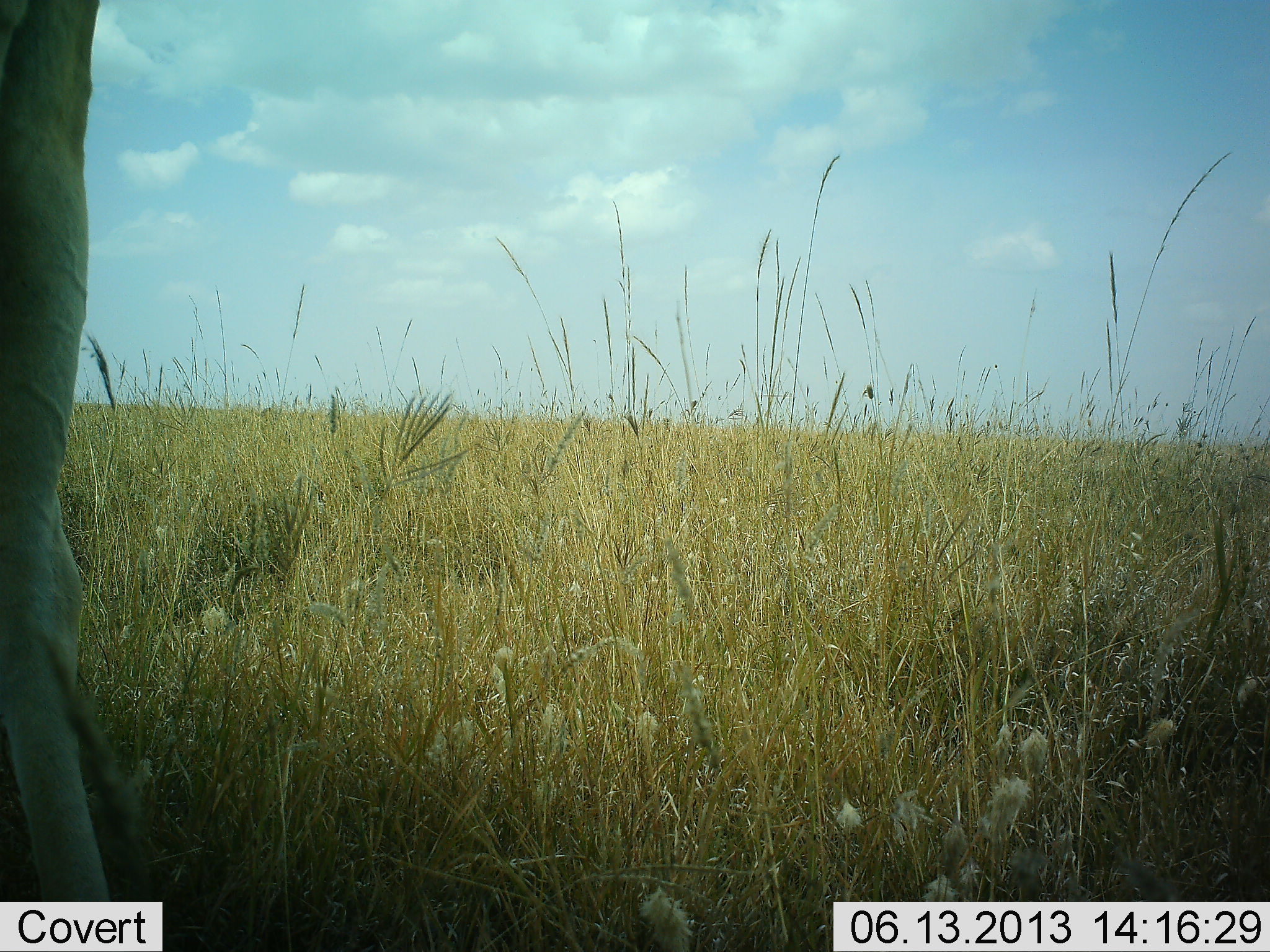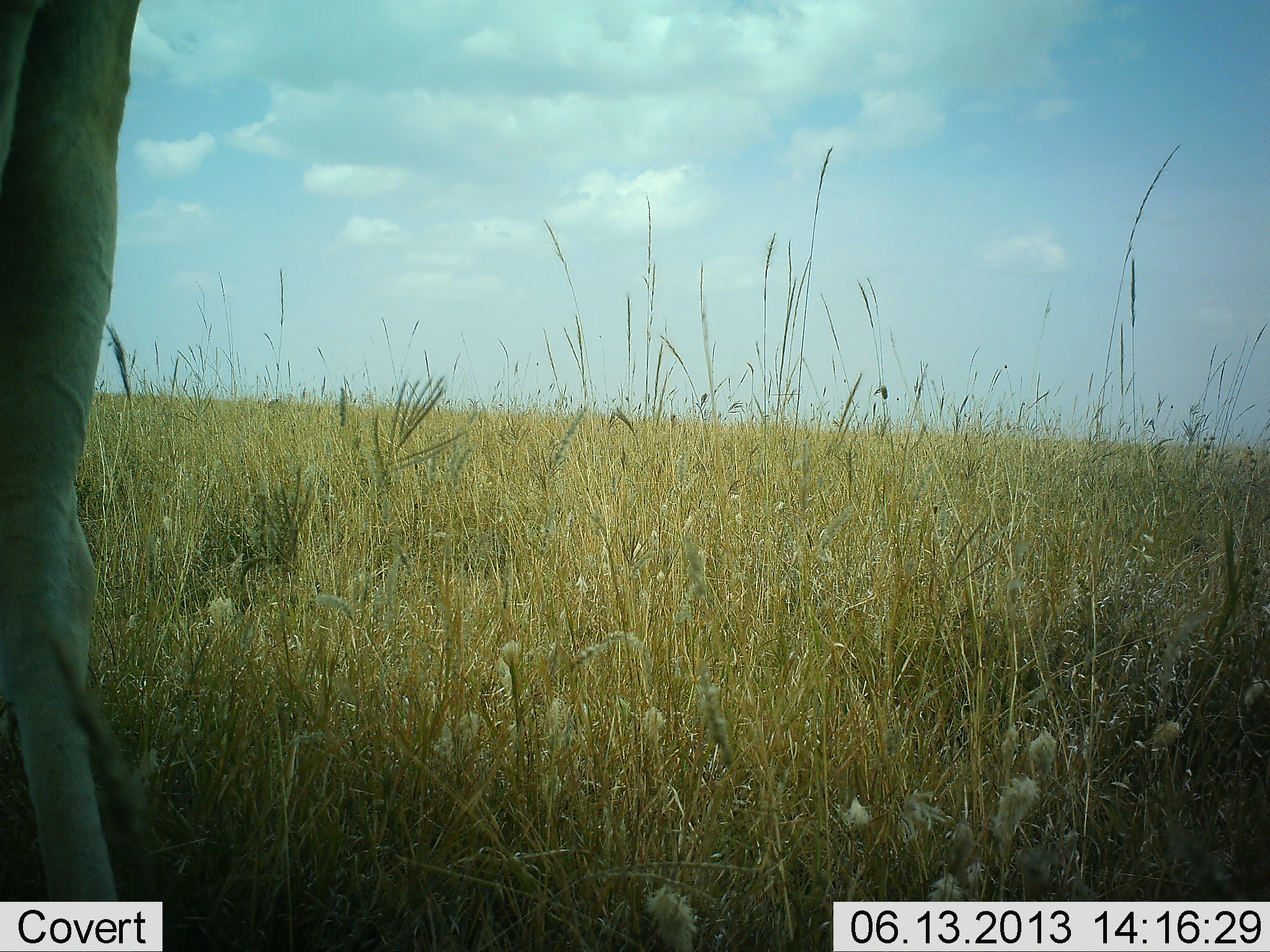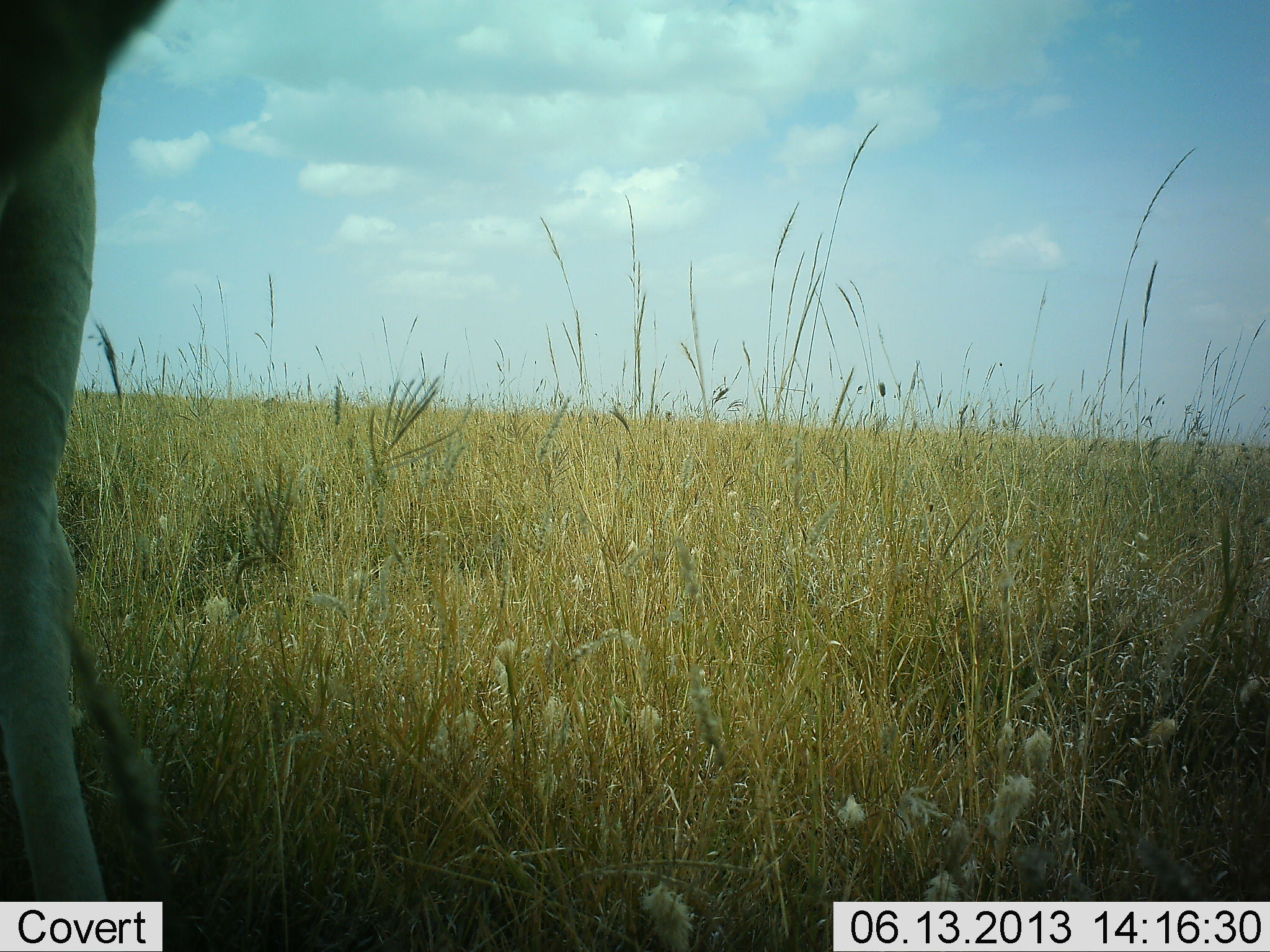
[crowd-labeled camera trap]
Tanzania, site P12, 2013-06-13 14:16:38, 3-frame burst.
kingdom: Animalia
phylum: Chordata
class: Mammalia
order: Artiodactyla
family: Bovidae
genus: Alcelaphus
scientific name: Alcelaphus buselaphus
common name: hartebeest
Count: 1.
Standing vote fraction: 100%.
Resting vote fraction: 0%.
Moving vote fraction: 0%.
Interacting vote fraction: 0%.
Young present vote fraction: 0%.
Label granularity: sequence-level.